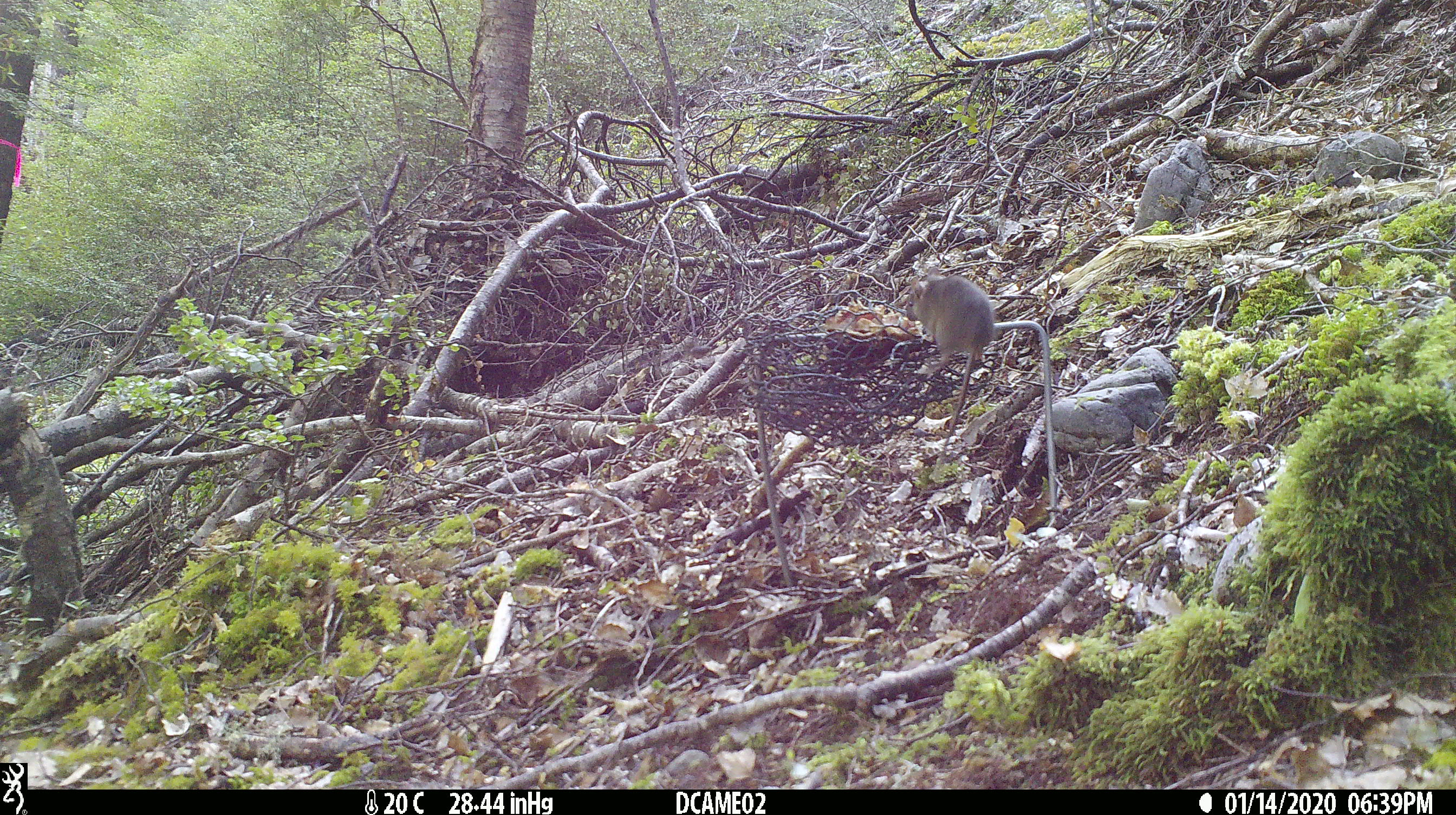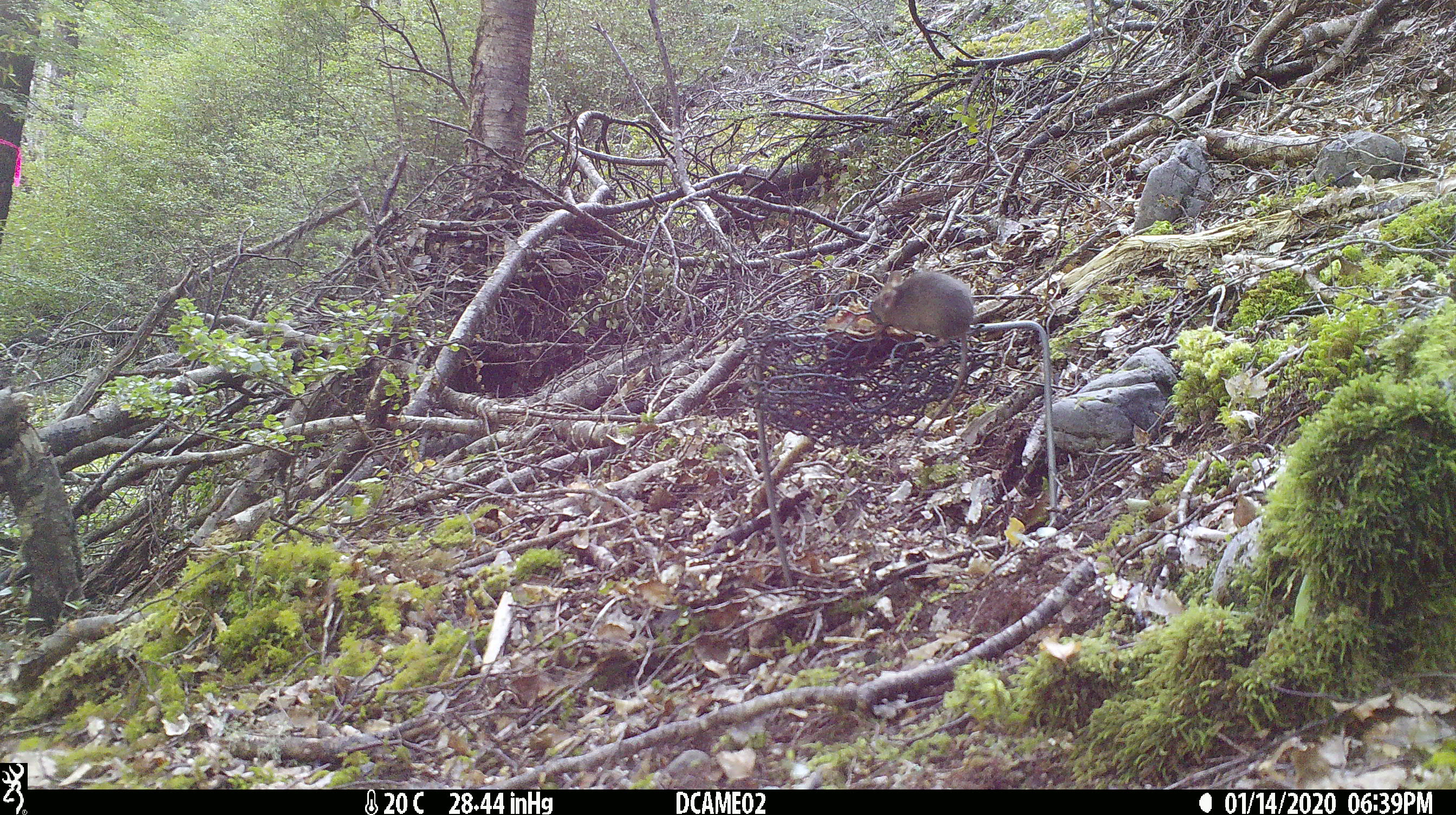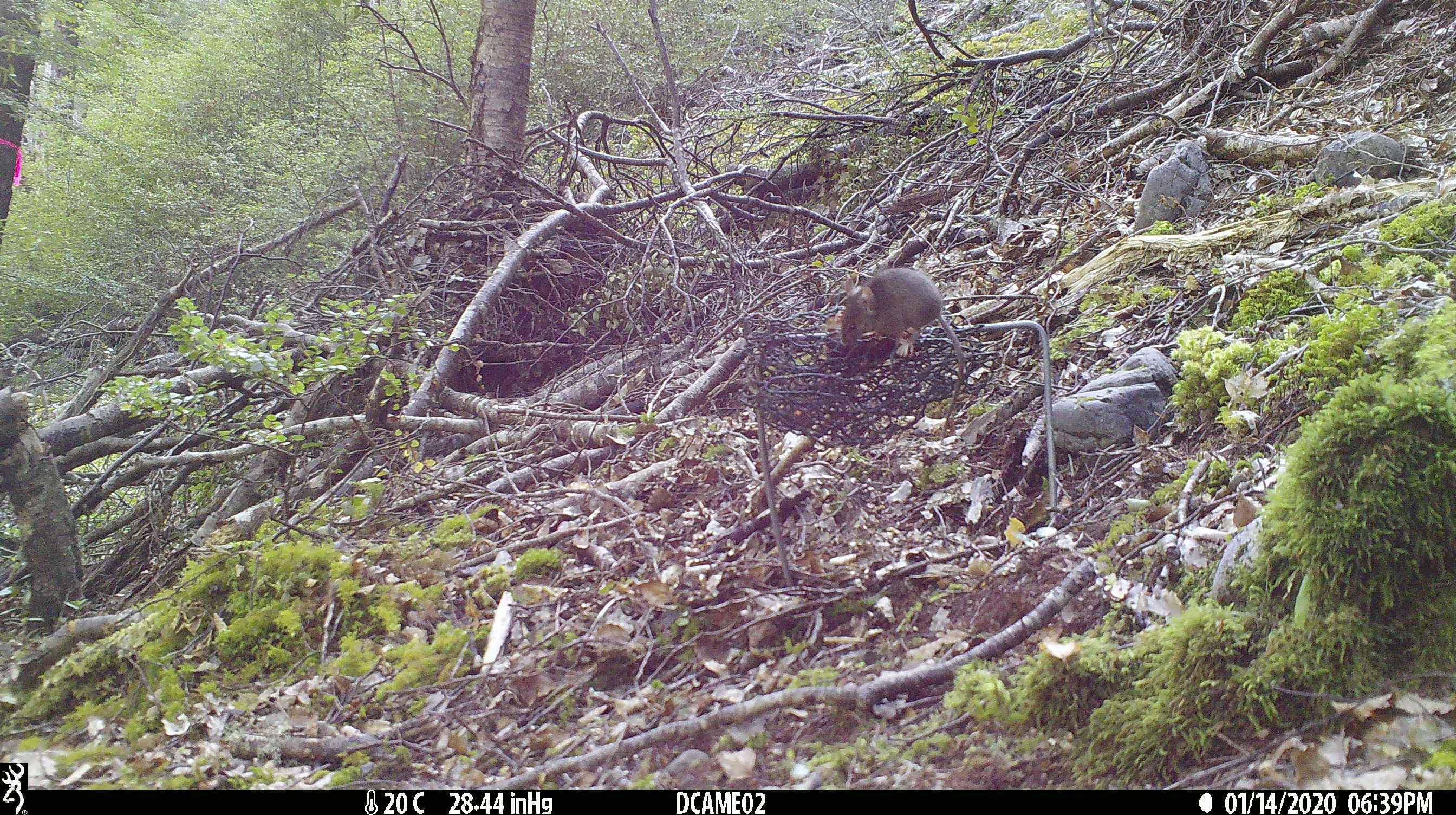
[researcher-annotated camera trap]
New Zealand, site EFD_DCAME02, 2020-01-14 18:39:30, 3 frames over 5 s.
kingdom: Animalia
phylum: Chordata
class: Mammalia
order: Rodentia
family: Muridae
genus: Mus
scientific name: Mus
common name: mouse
Mouse (Mus).